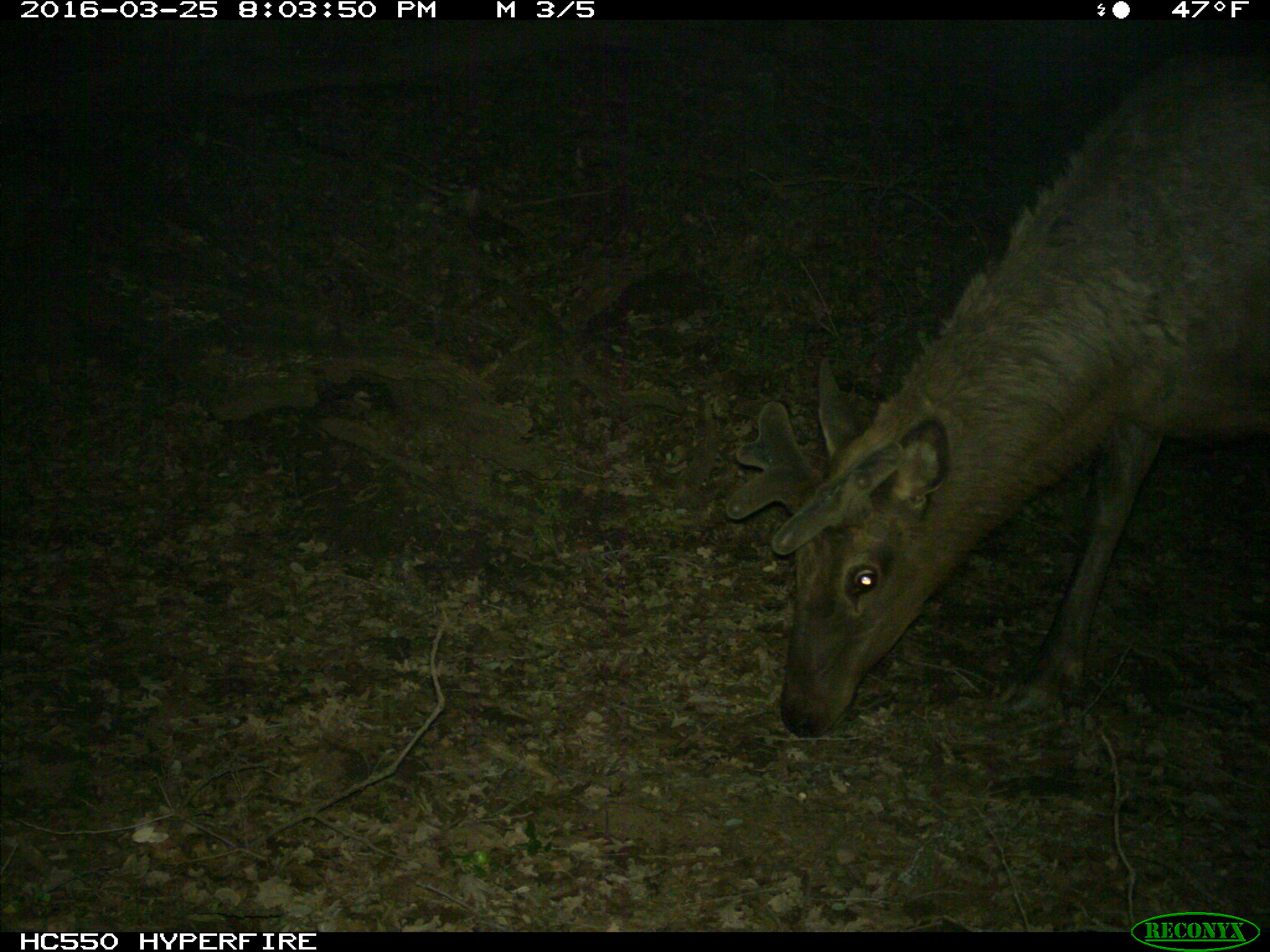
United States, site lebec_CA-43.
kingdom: Animalia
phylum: Chordata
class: Mammalia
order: Artiodactyla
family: Cervidae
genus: Cervus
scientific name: Cervus canadensis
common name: elk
Cervus canadensis (elk).